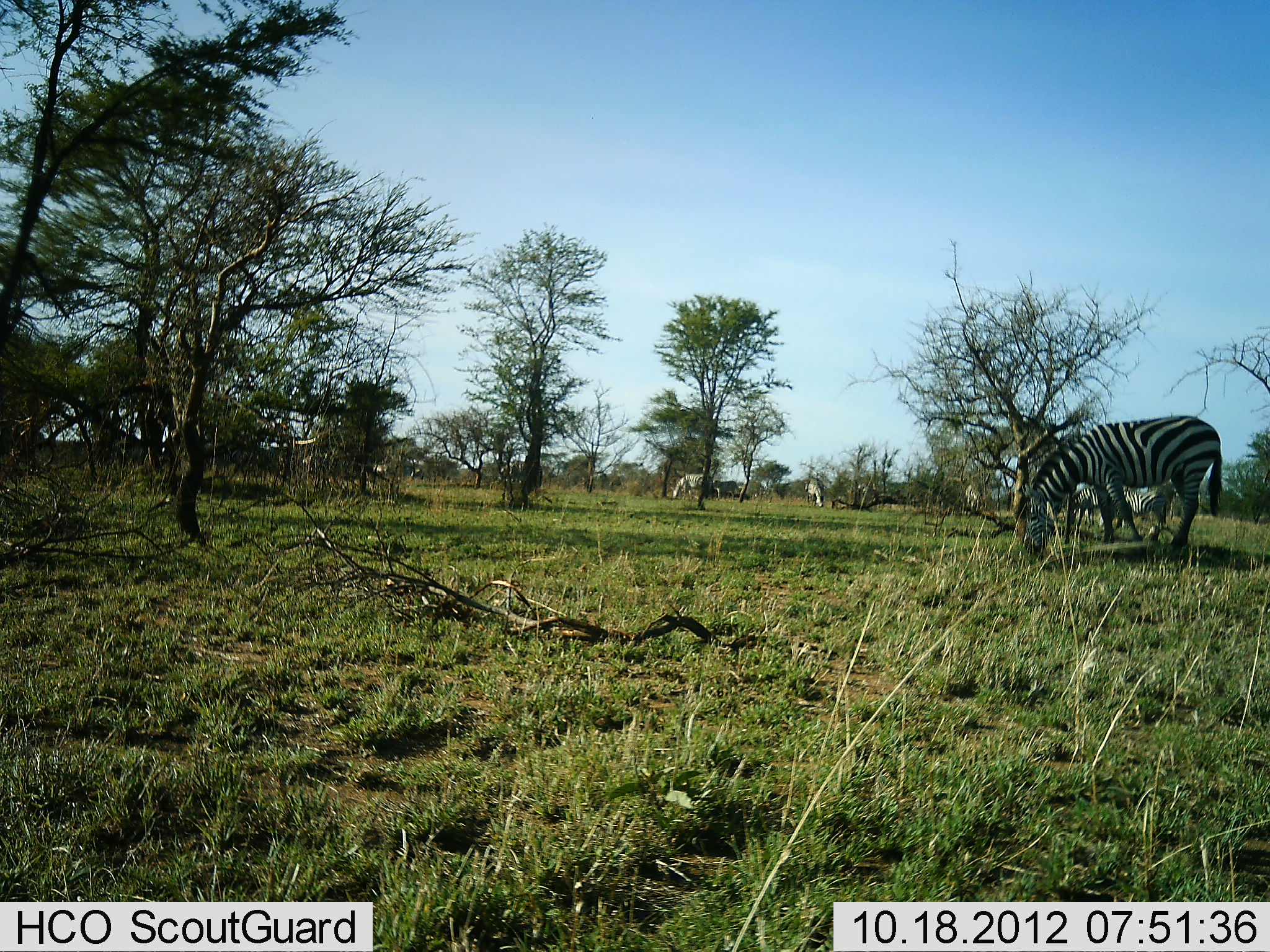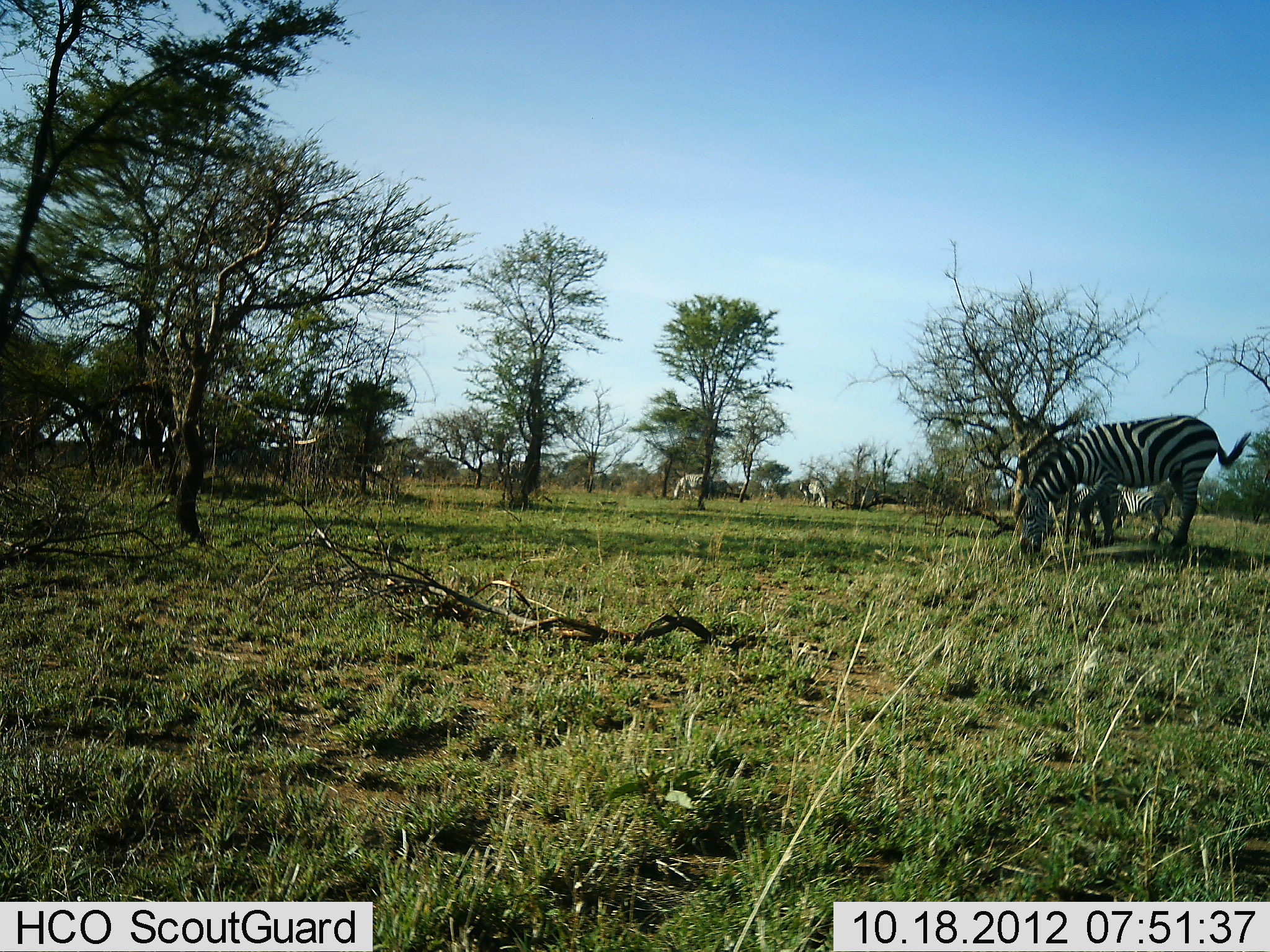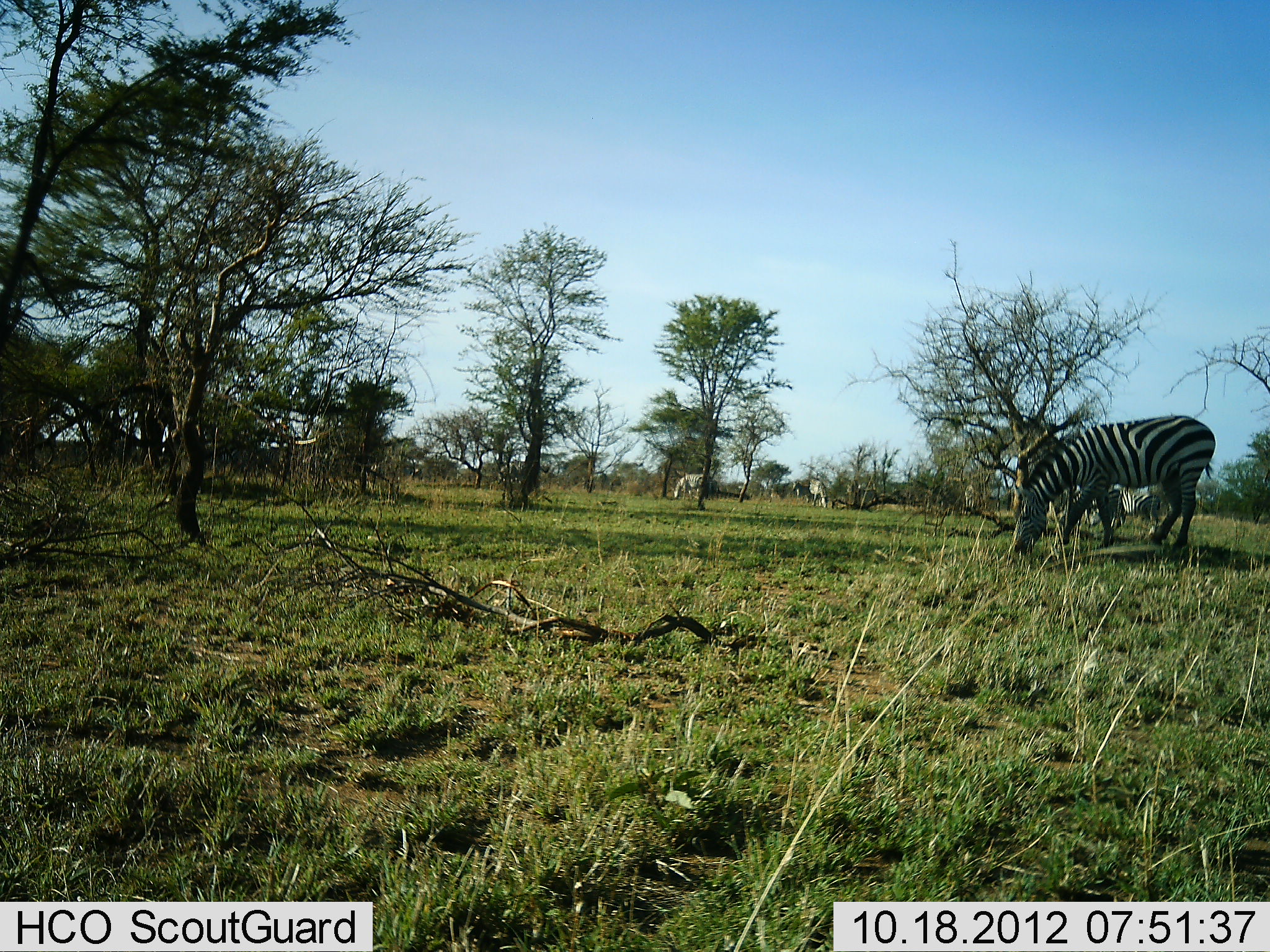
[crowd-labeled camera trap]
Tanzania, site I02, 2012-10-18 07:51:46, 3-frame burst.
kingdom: Animalia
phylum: Chordata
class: Mammalia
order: Perissodactyla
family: Equidae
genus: Equus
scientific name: Equus quagga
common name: plains zebra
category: zebra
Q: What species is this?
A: Zebra (plains zebra) (Equus quagga).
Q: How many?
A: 11-50.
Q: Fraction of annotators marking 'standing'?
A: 40%.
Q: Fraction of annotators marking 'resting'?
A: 0%.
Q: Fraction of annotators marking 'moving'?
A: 30%.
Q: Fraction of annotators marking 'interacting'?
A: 0%.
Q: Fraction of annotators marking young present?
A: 0%.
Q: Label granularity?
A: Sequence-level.